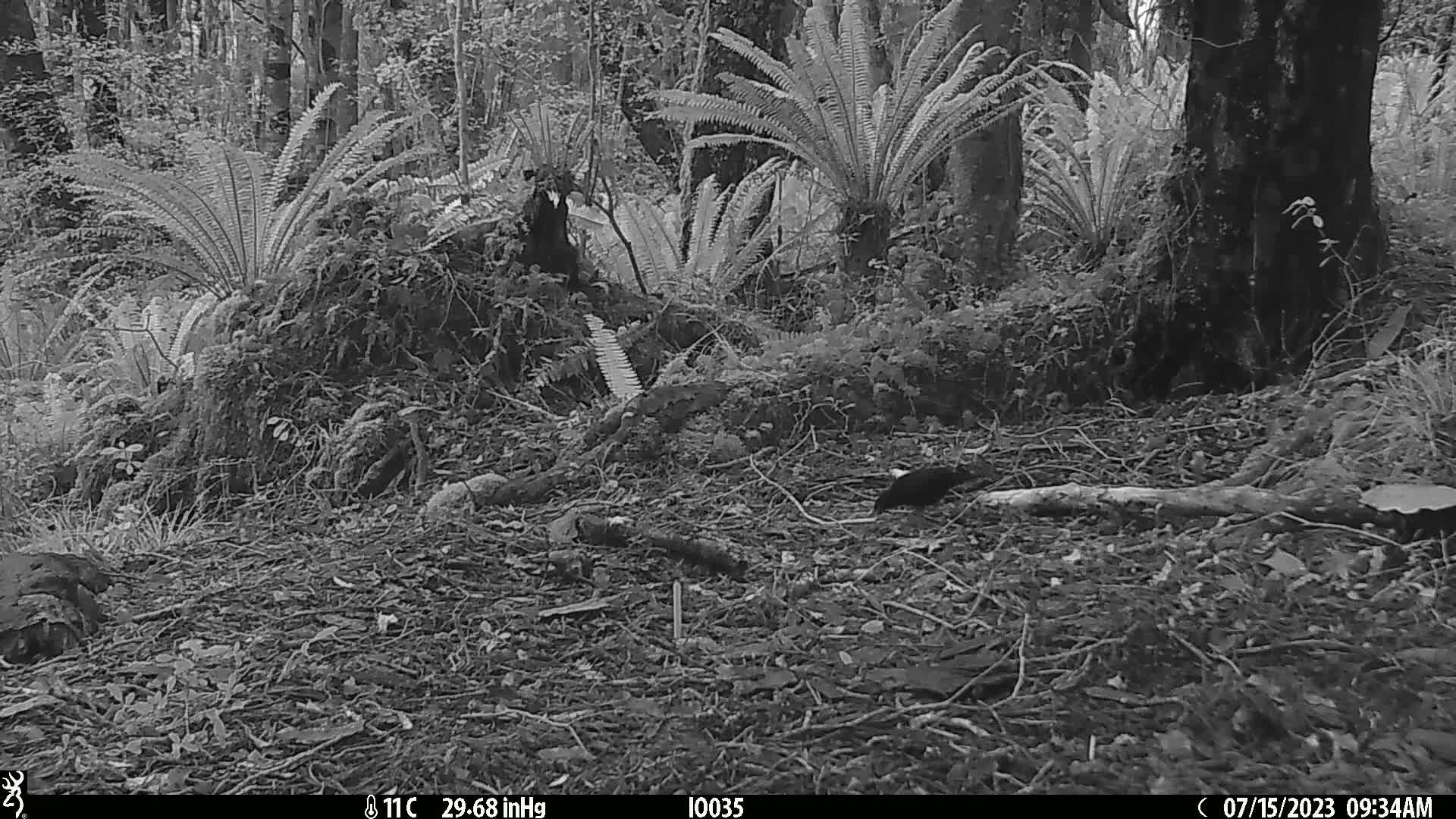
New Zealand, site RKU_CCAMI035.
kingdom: Animalia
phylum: Chordata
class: Aves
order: Passeriformes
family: Turdidae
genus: Turdus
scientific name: Turdus merula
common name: eurasian blackbird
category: blackbird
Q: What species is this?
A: Blackbird (eurasian blackbird) (Turdus merula).